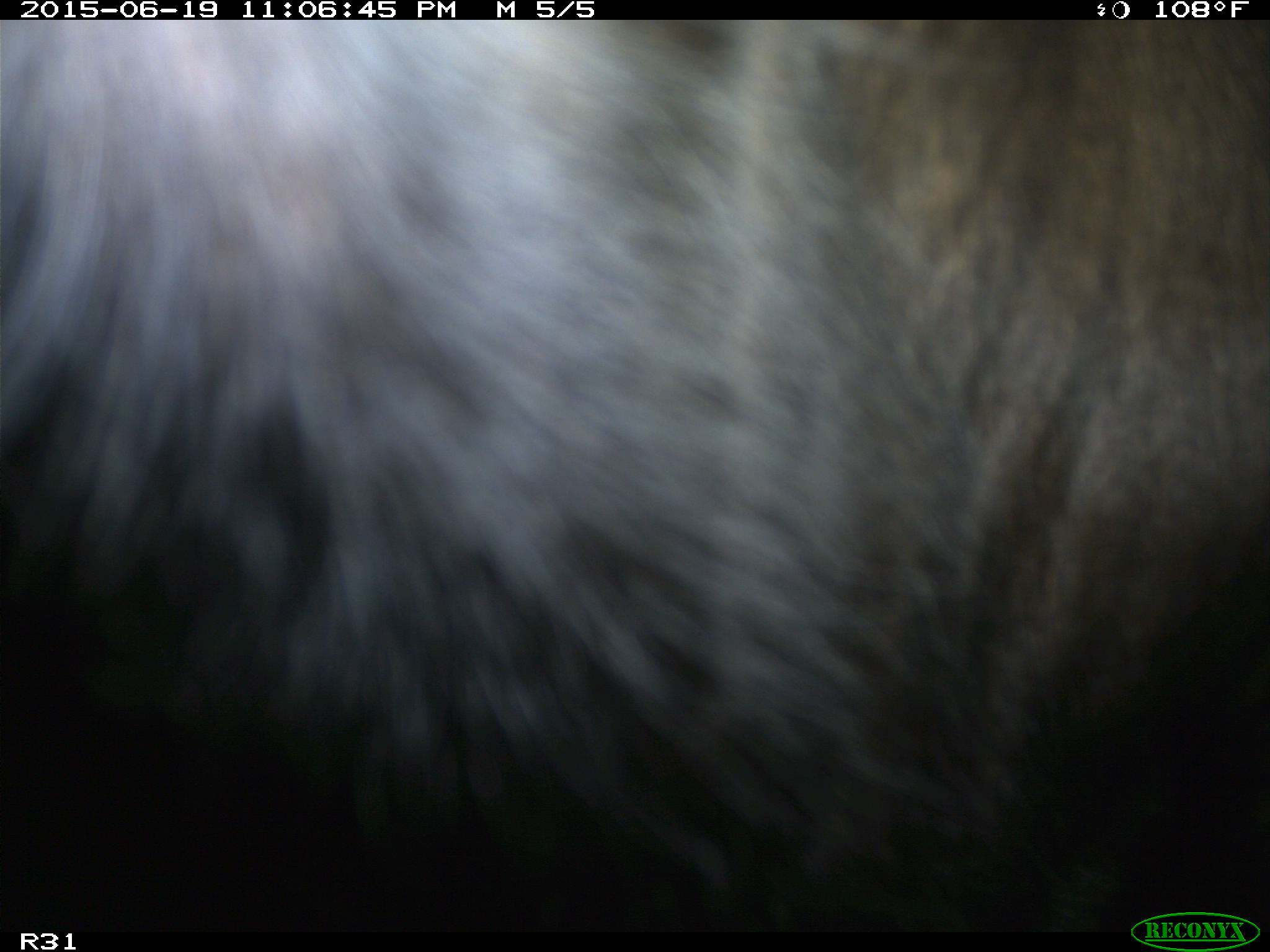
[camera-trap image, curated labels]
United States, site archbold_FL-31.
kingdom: Animalia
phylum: Chordata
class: Mammalia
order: Artiodactyla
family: Bovidae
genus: Bos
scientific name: Bos taurus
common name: domestic cow